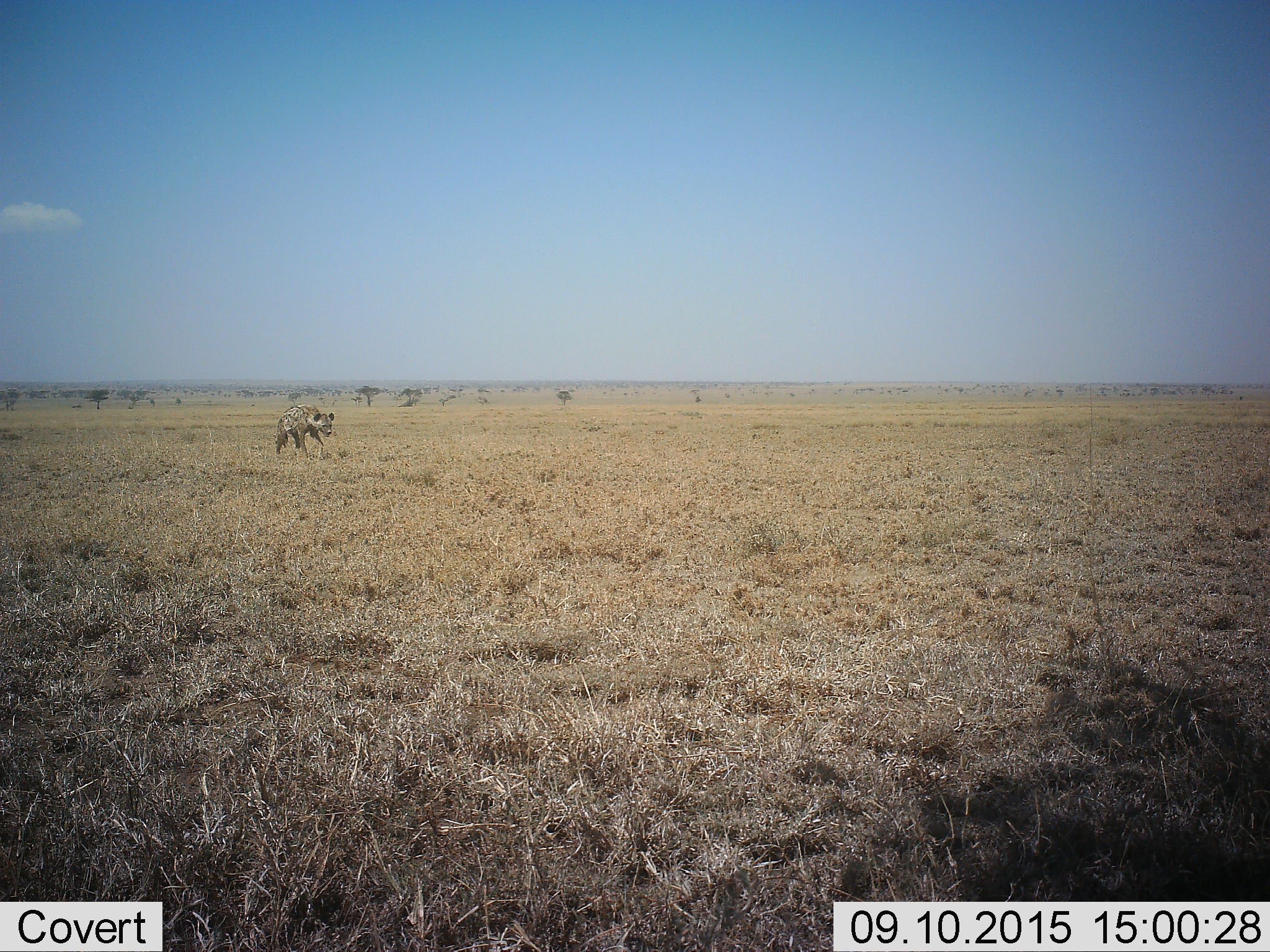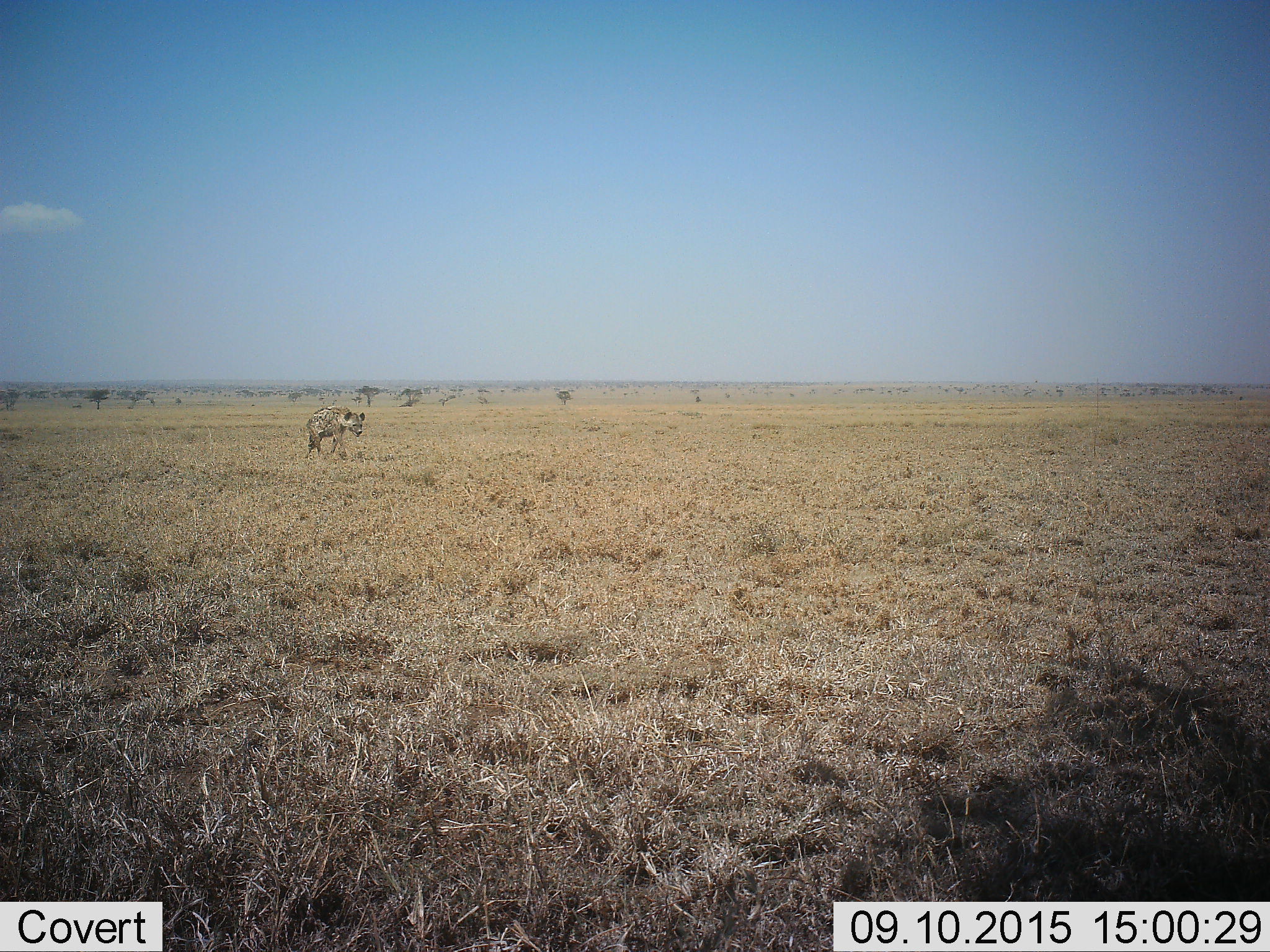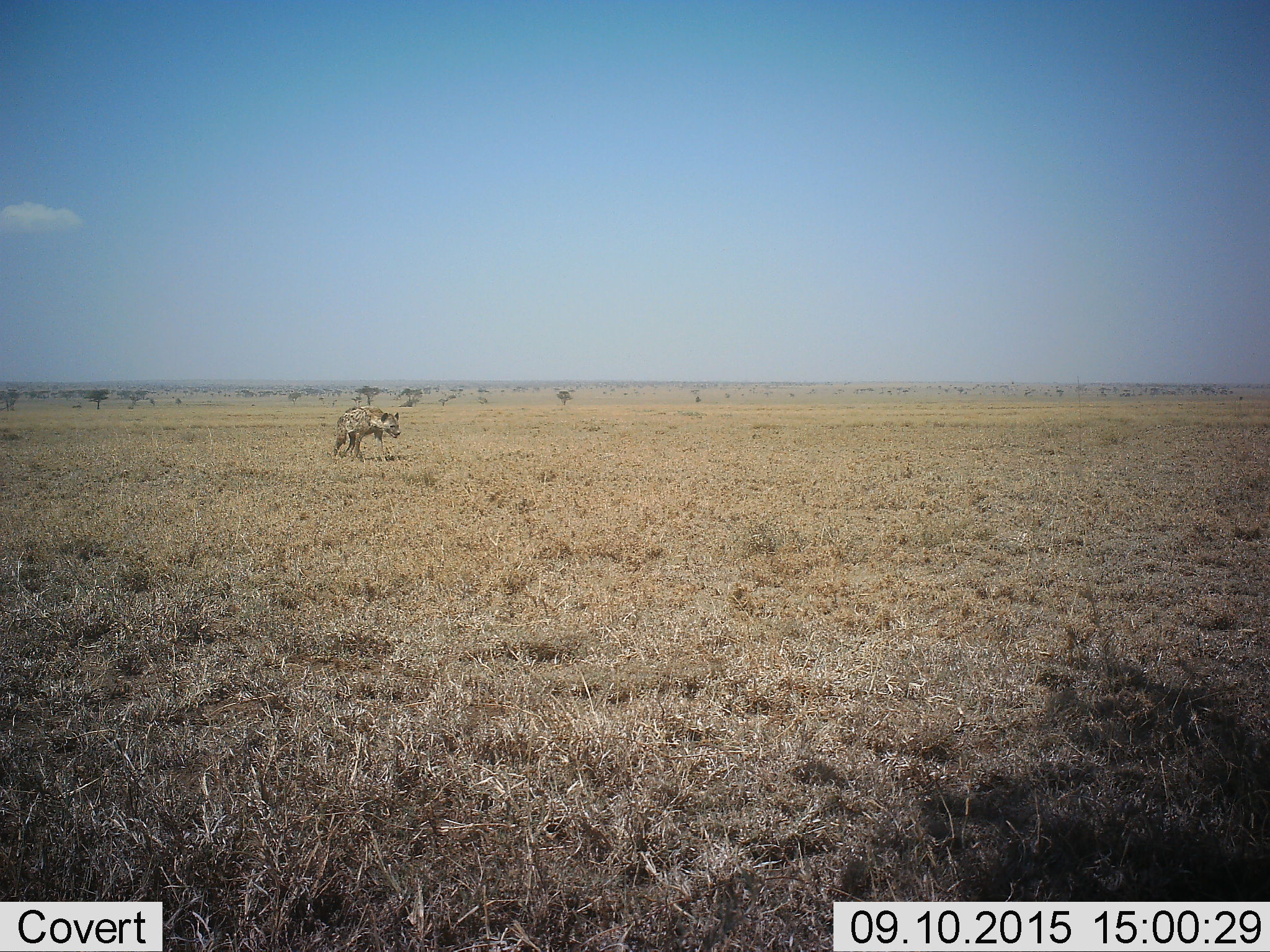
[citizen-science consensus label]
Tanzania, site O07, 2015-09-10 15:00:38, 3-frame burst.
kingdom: Animalia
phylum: Chordata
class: Mammalia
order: Carnivora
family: Hyaenidae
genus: Crocuta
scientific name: Crocuta crocuta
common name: spotted hyena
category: hyenaspotted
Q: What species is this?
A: Hyenaspotted (spotted hyena) (Crocuta crocuta).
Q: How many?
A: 1.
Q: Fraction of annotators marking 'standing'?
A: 0%.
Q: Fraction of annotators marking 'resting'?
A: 0%.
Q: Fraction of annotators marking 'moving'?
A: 100%.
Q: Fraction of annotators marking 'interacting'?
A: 0%.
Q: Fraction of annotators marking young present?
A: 0%.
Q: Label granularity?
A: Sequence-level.